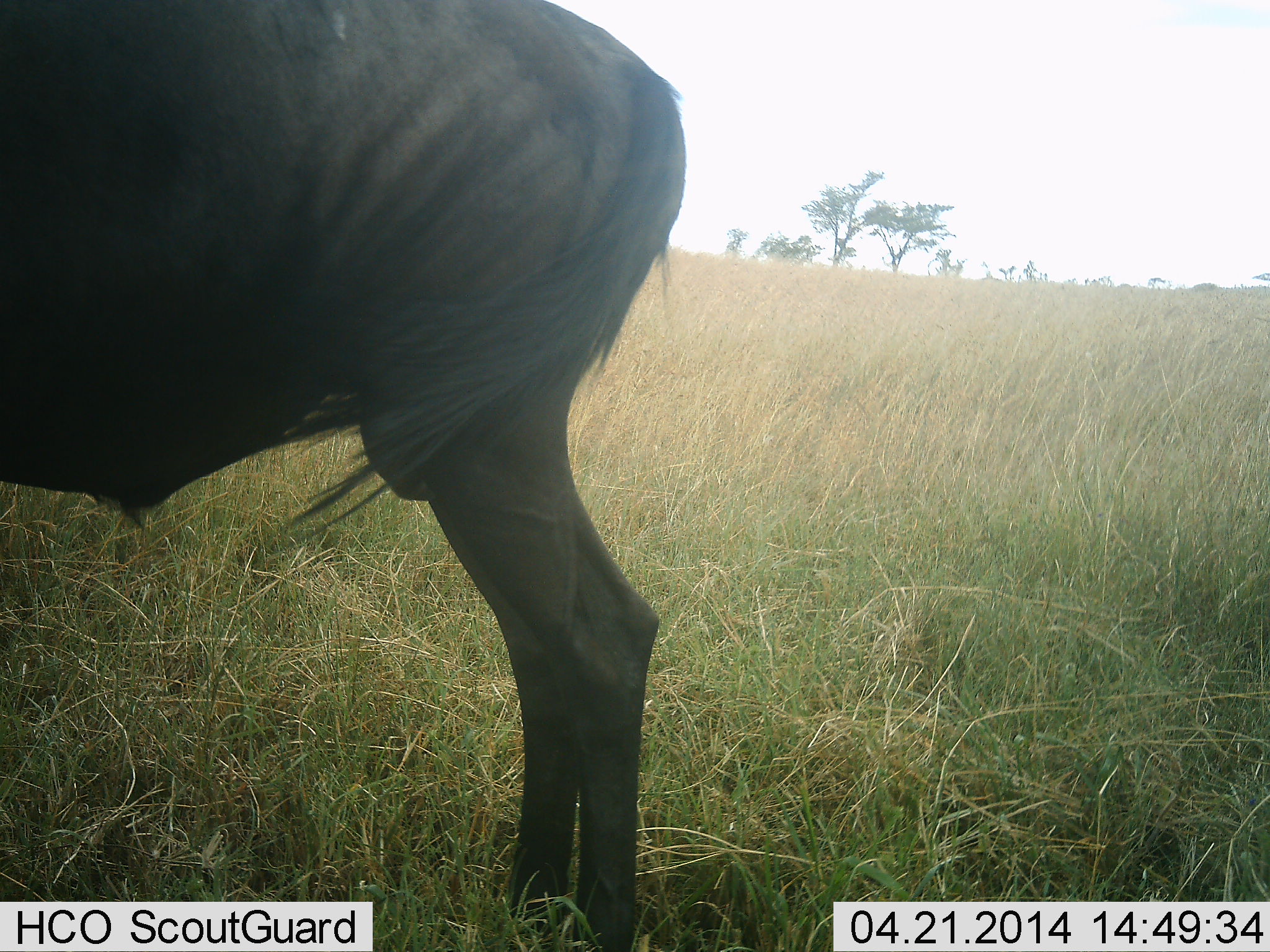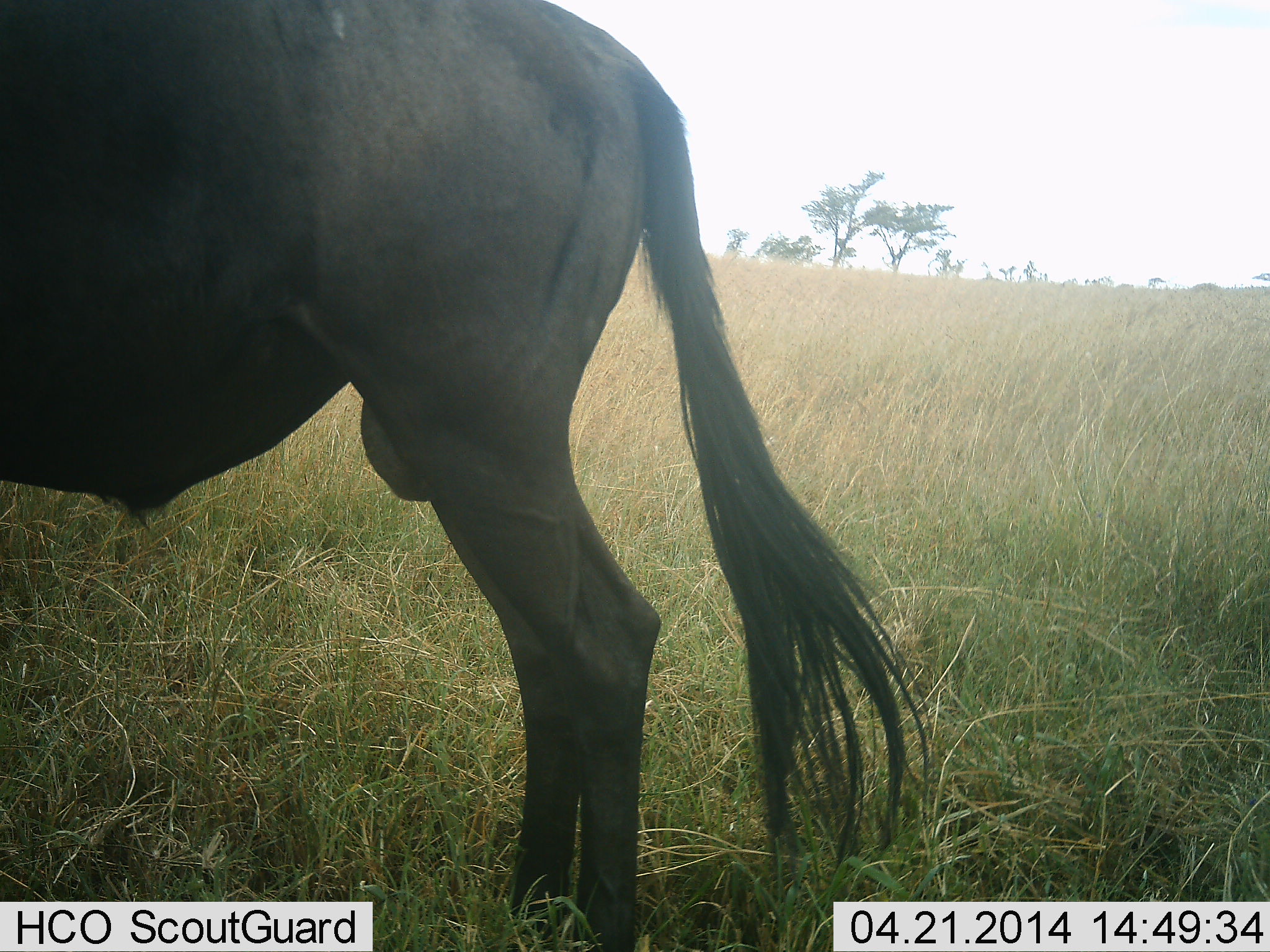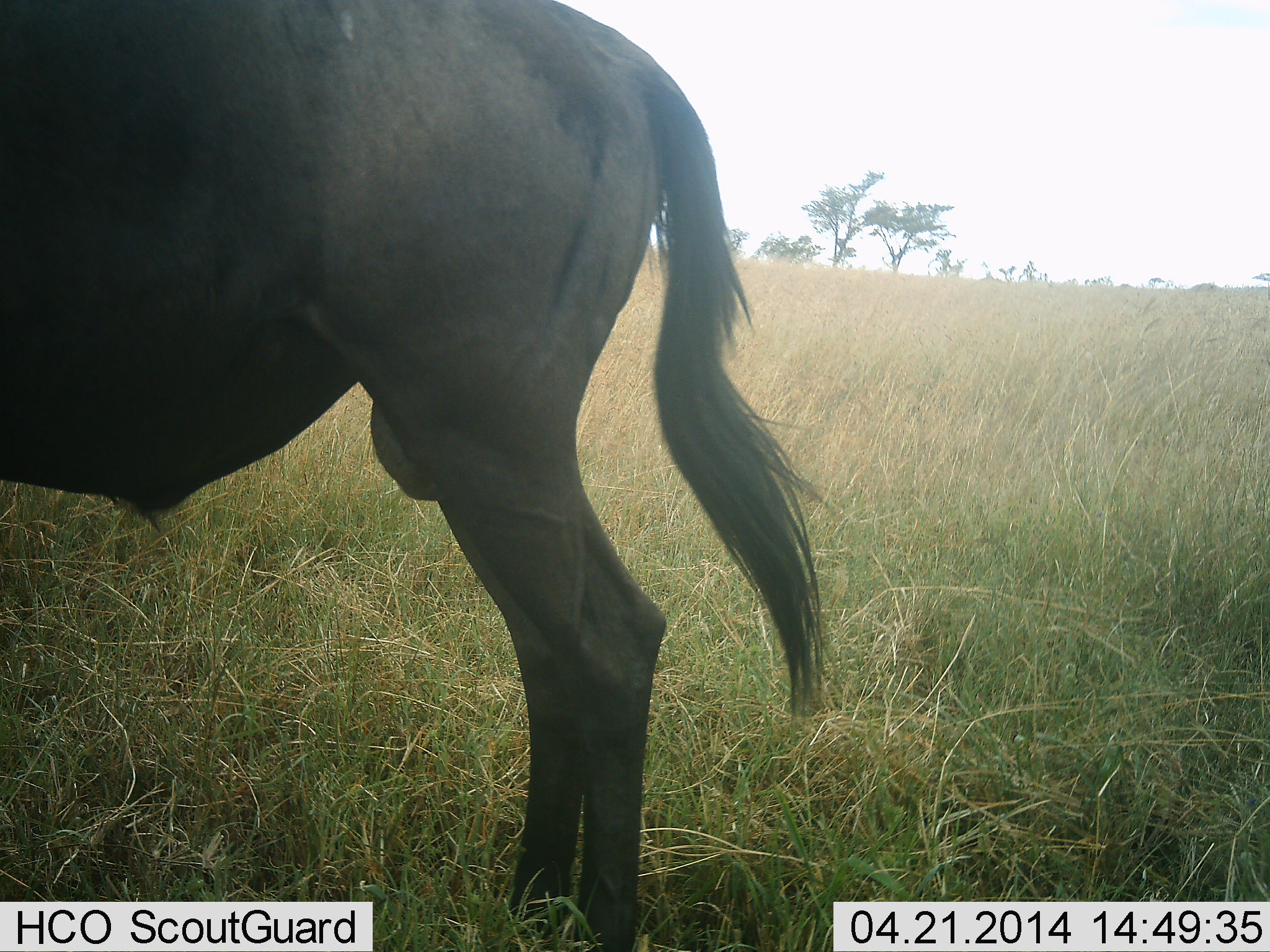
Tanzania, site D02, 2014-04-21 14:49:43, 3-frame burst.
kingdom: Animalia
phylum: Chordata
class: Mammalia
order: Artiodactyla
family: Bovidae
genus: Connochaetes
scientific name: Connochaetes taurinus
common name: blue wildebeest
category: wildebeest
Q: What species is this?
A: Wildebeest (blue wildebeest) (Connochaetes taurinus).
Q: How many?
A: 1.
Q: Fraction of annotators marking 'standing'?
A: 100%.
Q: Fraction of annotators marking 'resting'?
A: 0%.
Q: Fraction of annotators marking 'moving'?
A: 0%.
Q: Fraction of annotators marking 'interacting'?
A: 0%.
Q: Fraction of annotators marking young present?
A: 0%.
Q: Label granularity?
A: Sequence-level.